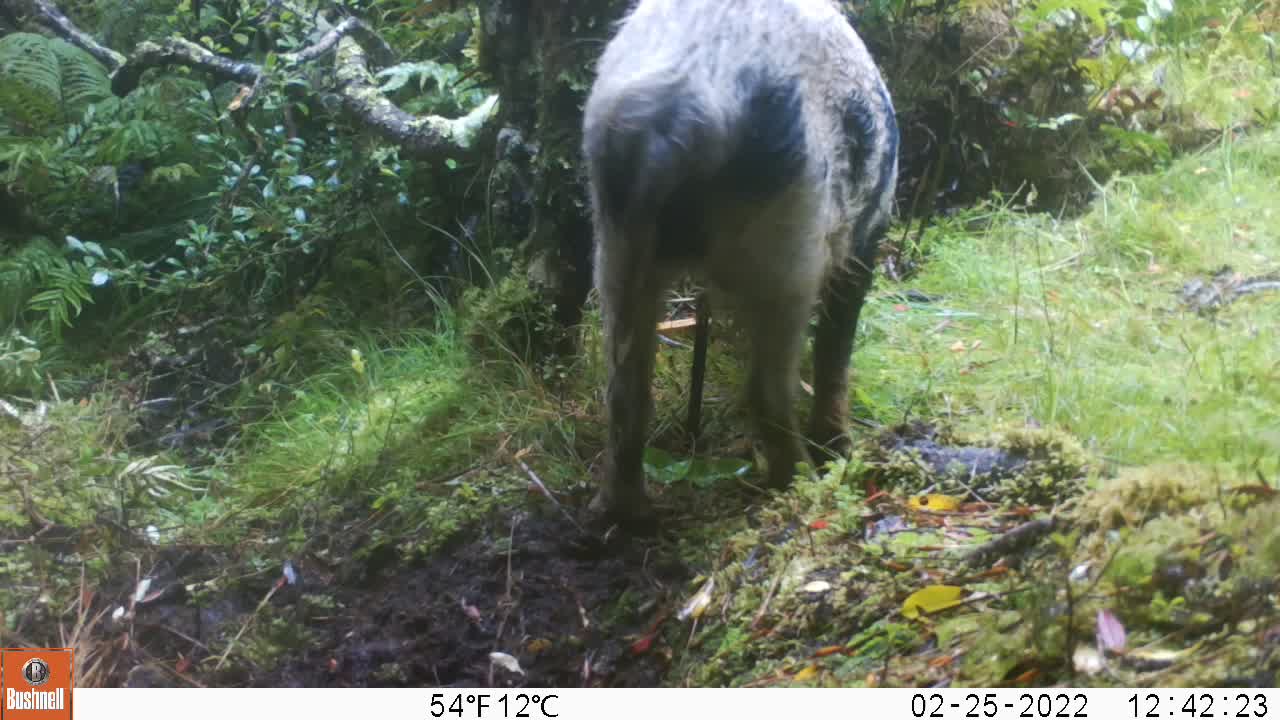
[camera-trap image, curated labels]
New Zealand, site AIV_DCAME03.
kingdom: Animalia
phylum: Chordata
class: Mammalia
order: Artiodactyla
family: Suidae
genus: Sus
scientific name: Sus scrofa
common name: pig